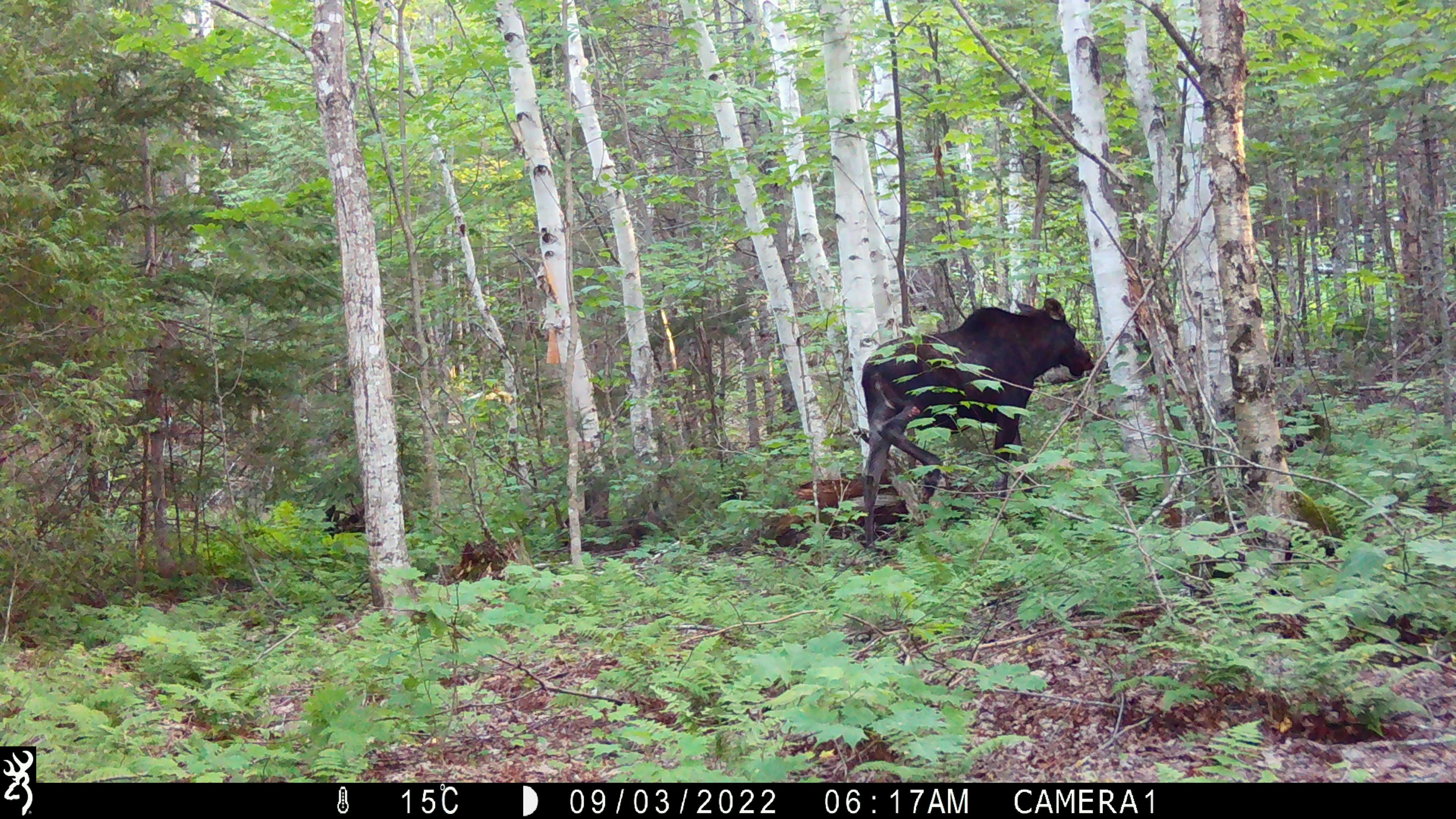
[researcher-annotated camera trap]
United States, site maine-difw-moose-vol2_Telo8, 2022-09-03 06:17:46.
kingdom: Animalia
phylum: Chordata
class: Mammalia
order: Artiodactyla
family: Cervidae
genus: Alces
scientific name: Alces alces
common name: moose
Moose (Alces alces).